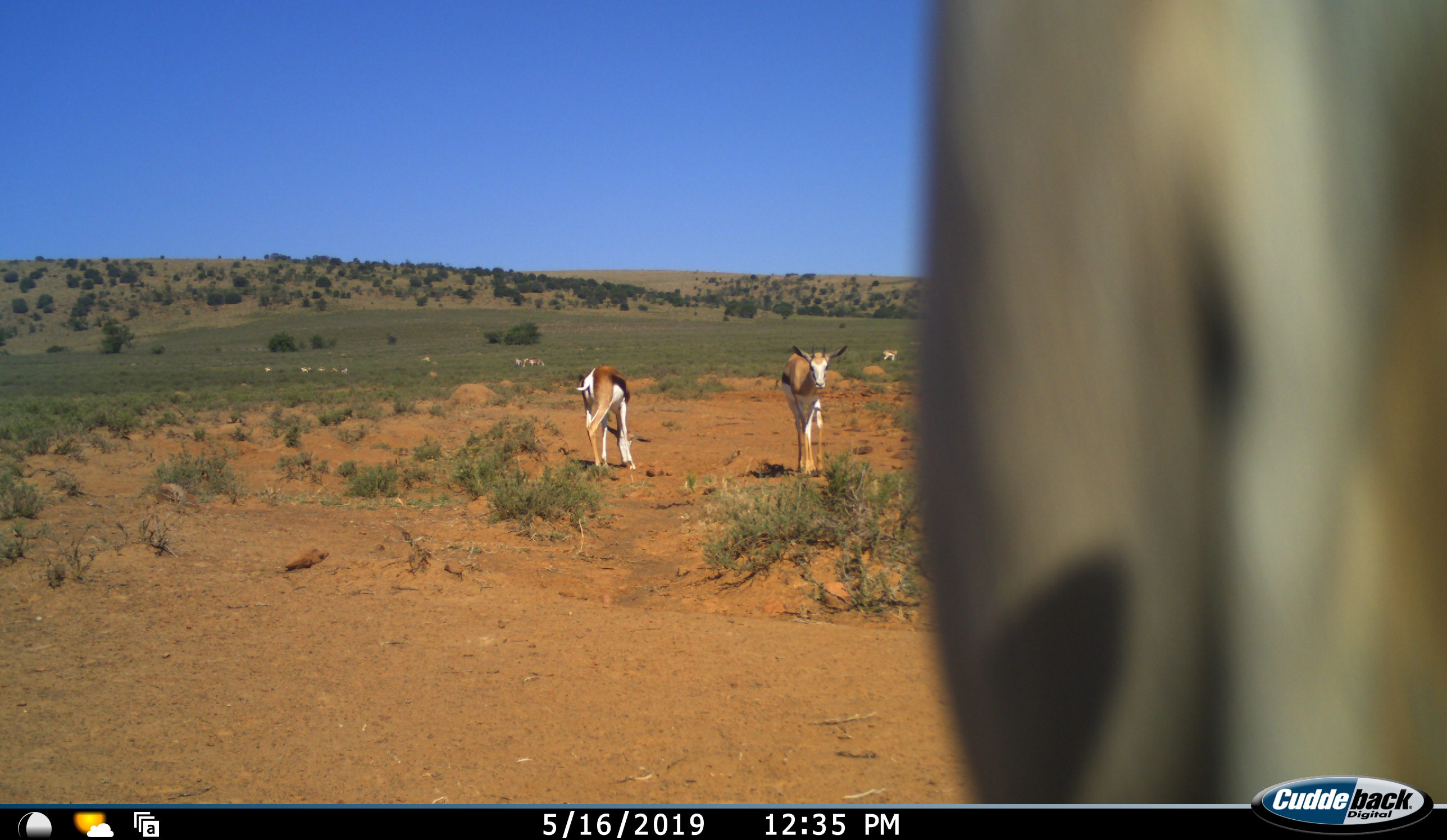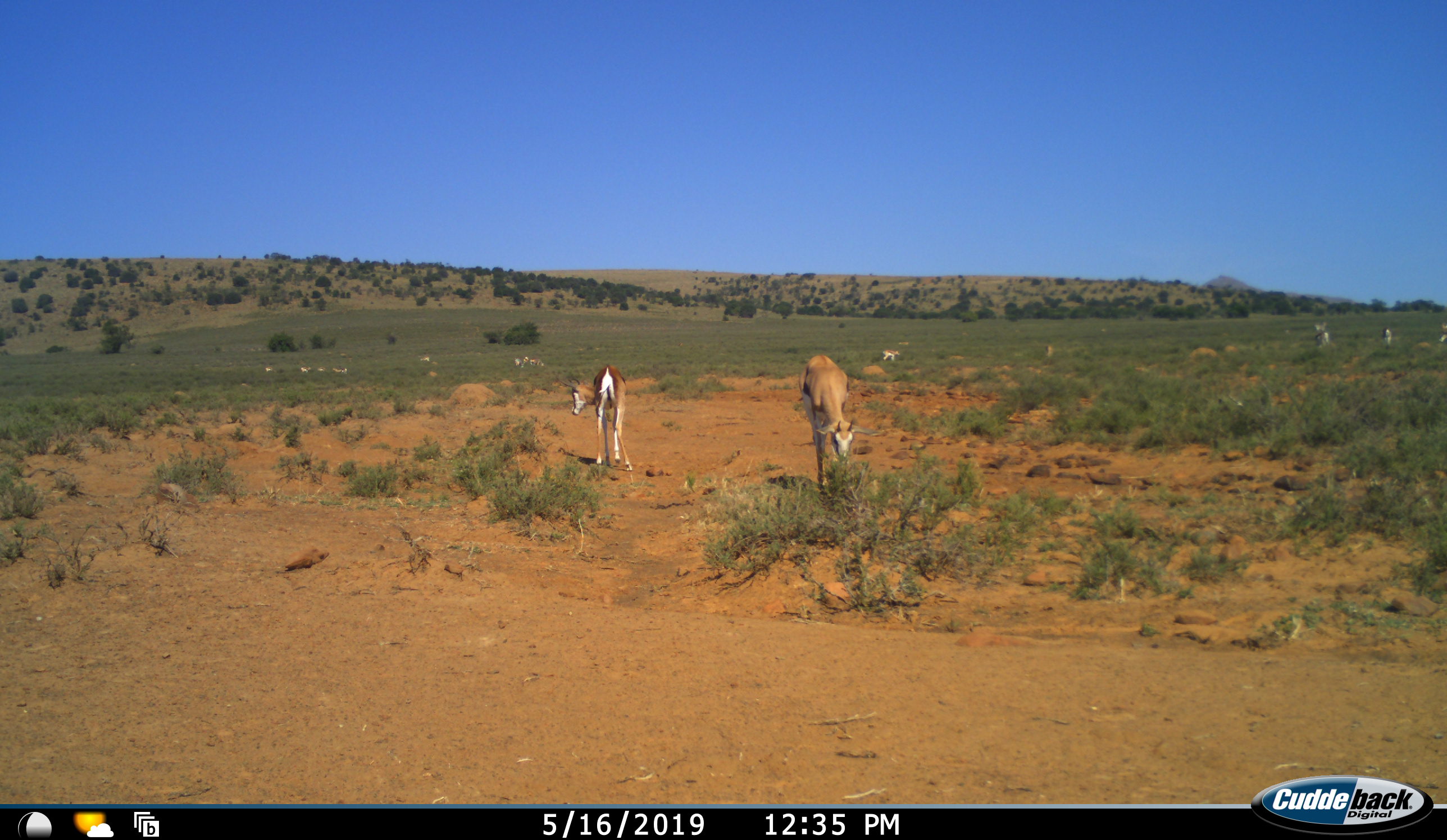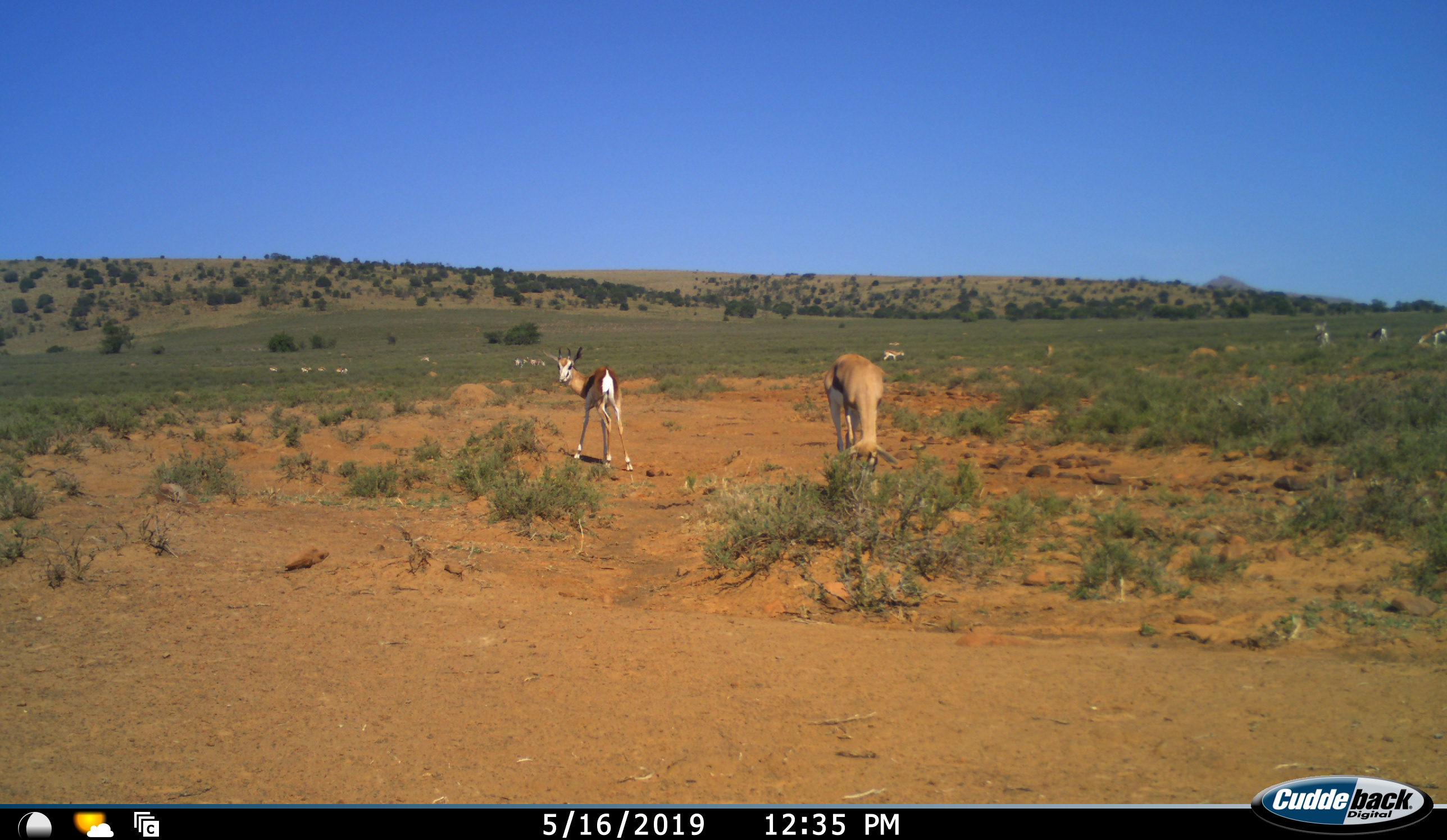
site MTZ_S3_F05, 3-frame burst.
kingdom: Animalia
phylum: Chordata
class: Mammalia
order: Artiodactyla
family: Bovidae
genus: Antidorcas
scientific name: Antidorcas marsupialis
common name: springbok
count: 11-50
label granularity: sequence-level